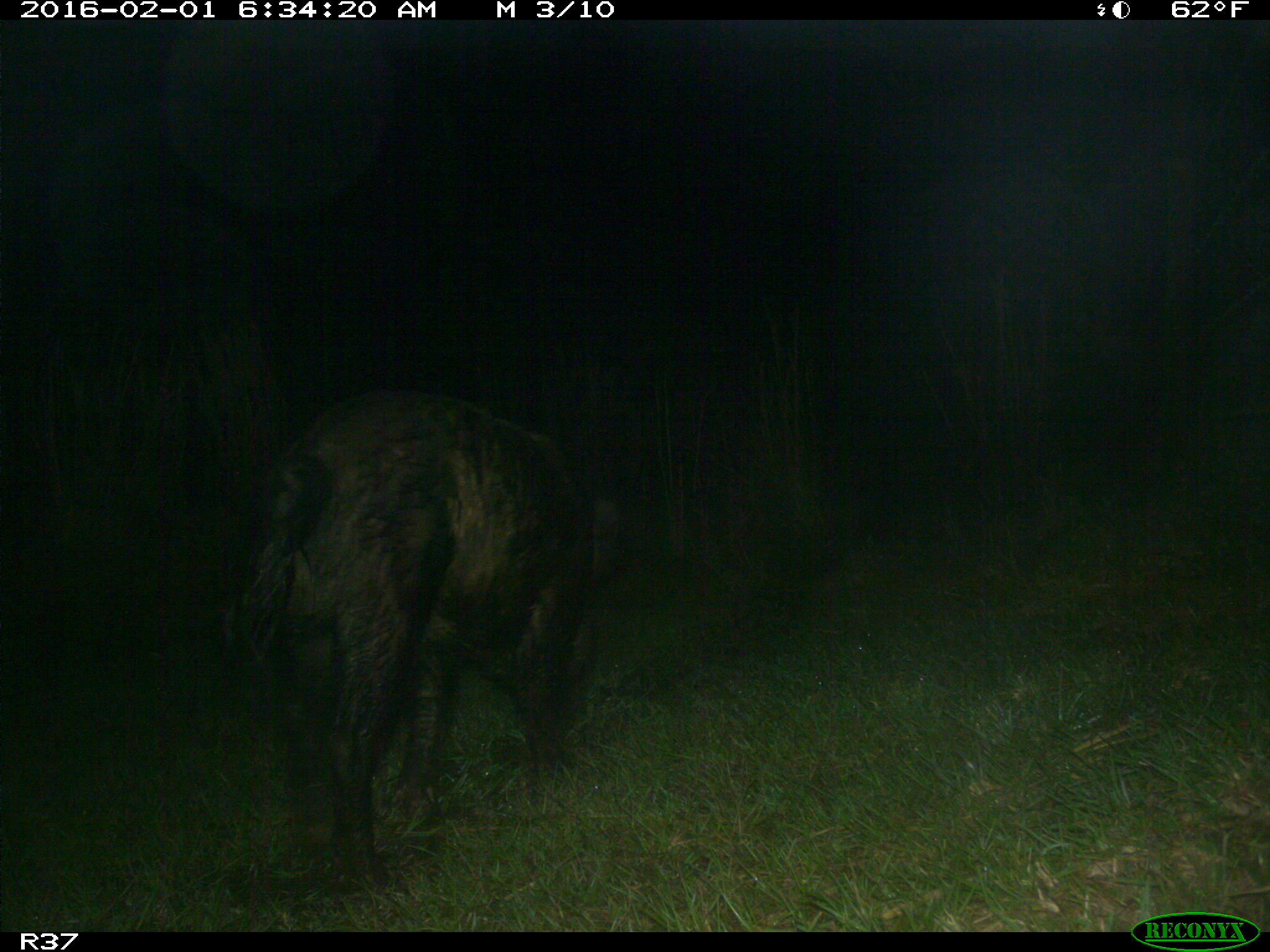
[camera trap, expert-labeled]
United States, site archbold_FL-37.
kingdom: Animalia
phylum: Chordata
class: Mammalia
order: Artiodactyla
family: Suidae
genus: Sus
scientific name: Sus scrofa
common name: wild boar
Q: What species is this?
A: Sus scrofa (wild boar).